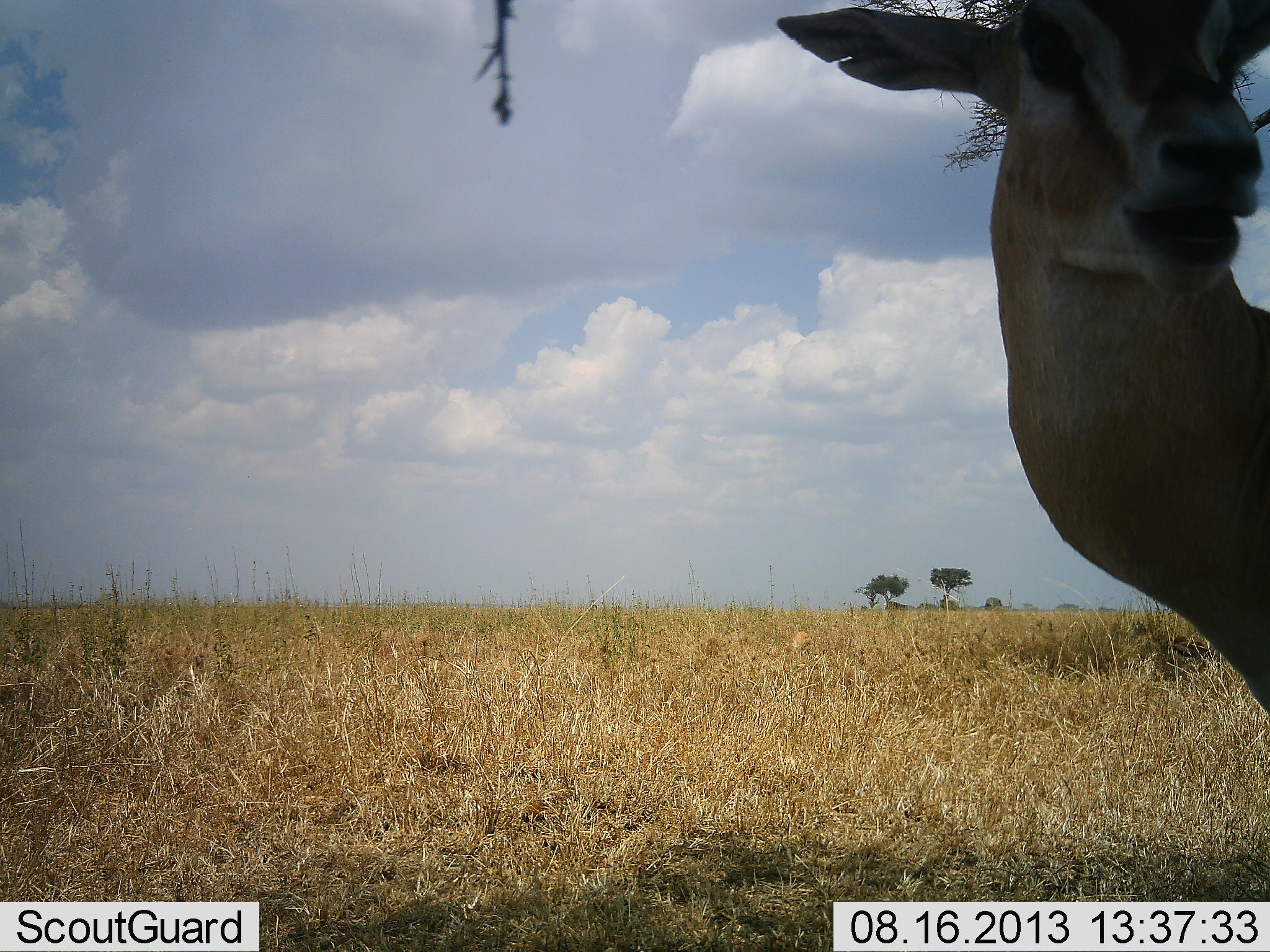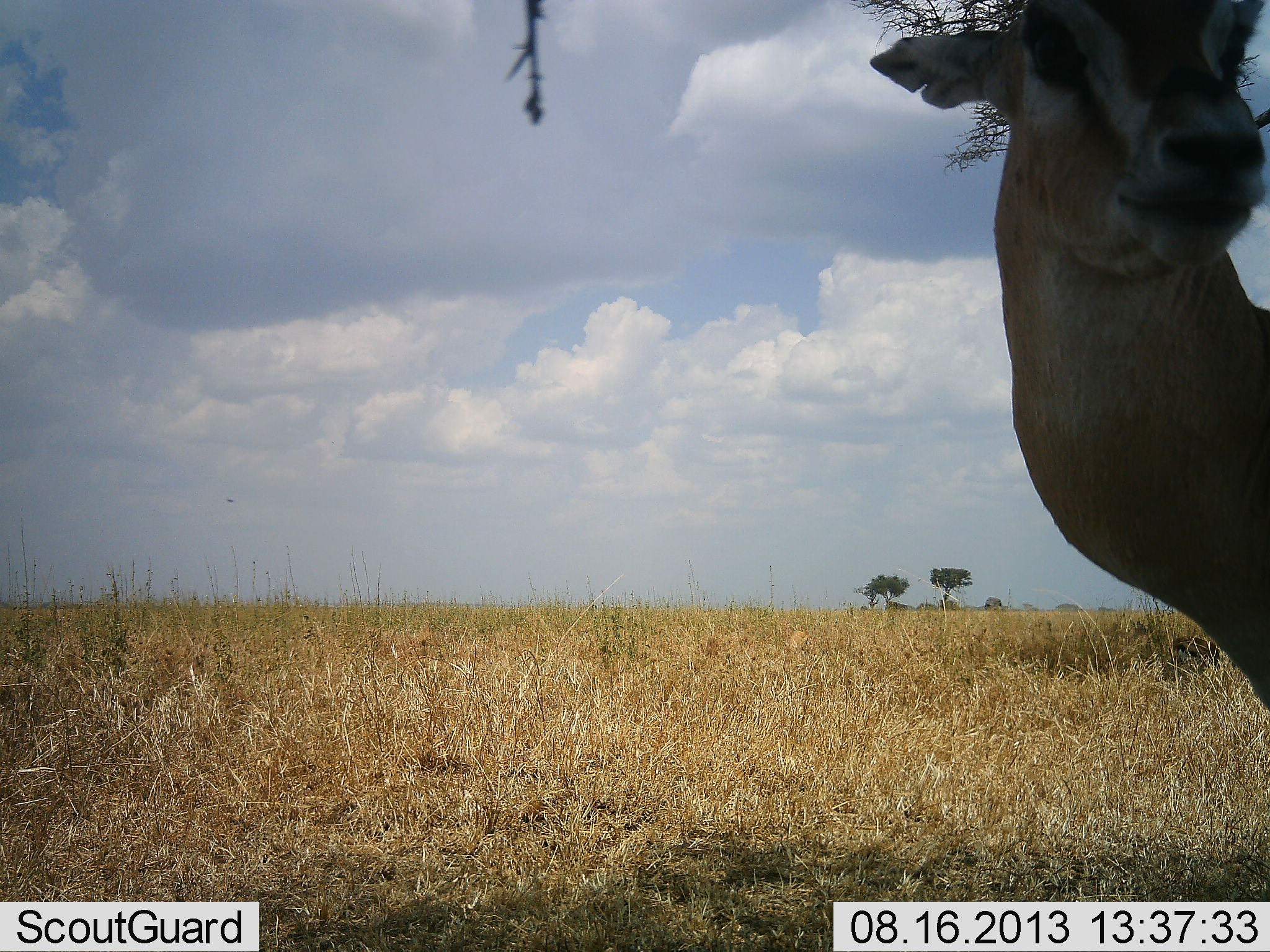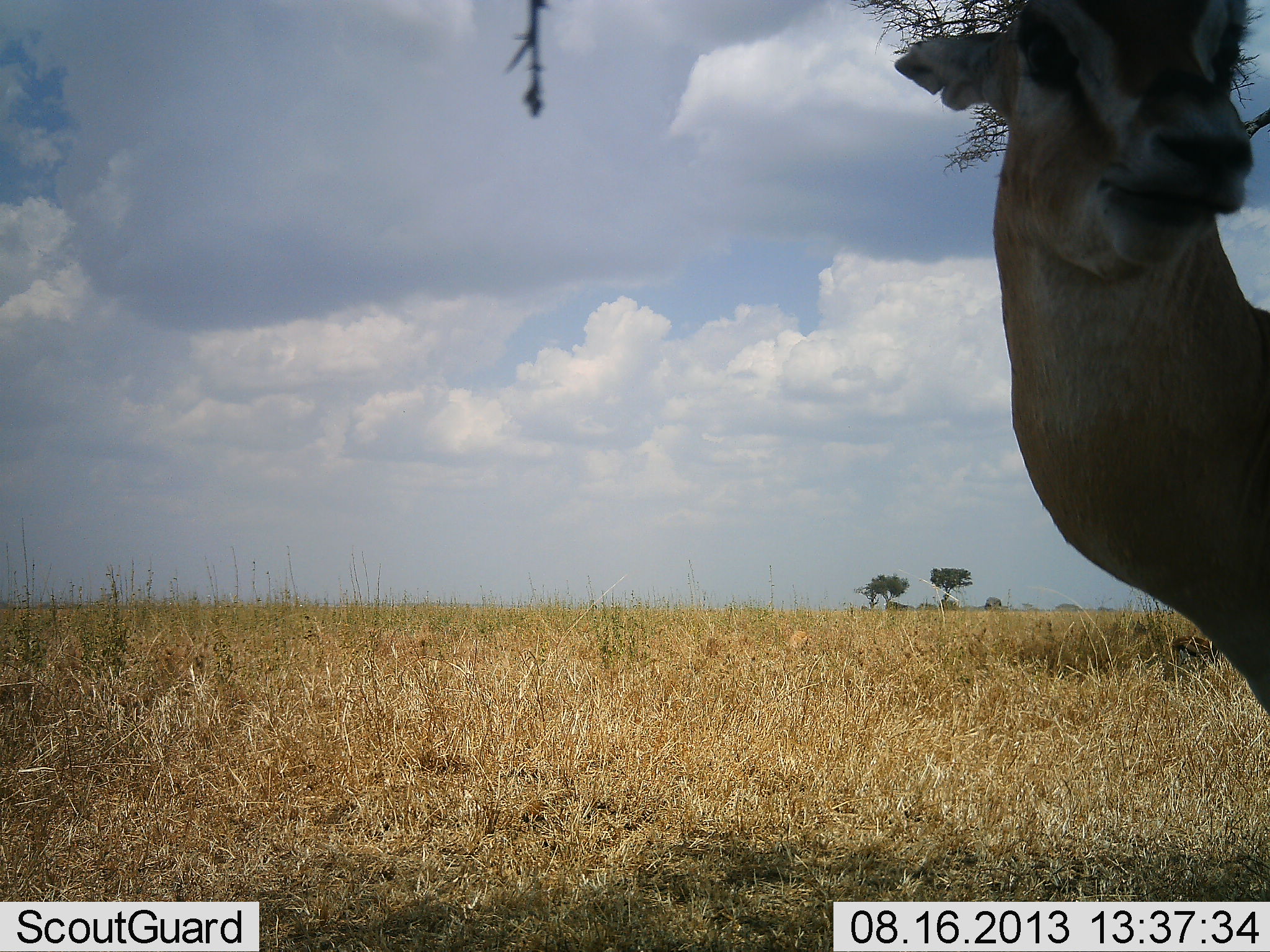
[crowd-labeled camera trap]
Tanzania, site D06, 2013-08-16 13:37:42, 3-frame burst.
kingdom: Animalia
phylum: Chordata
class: Mammalia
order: Artiodactyla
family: Bovidae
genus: Nanger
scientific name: Nanger granti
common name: grant's gazelle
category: gazellegrants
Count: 1.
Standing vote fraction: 80%.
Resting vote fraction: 0%.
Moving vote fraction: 0%.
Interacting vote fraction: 0%.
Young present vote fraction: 0%.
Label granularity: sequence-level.